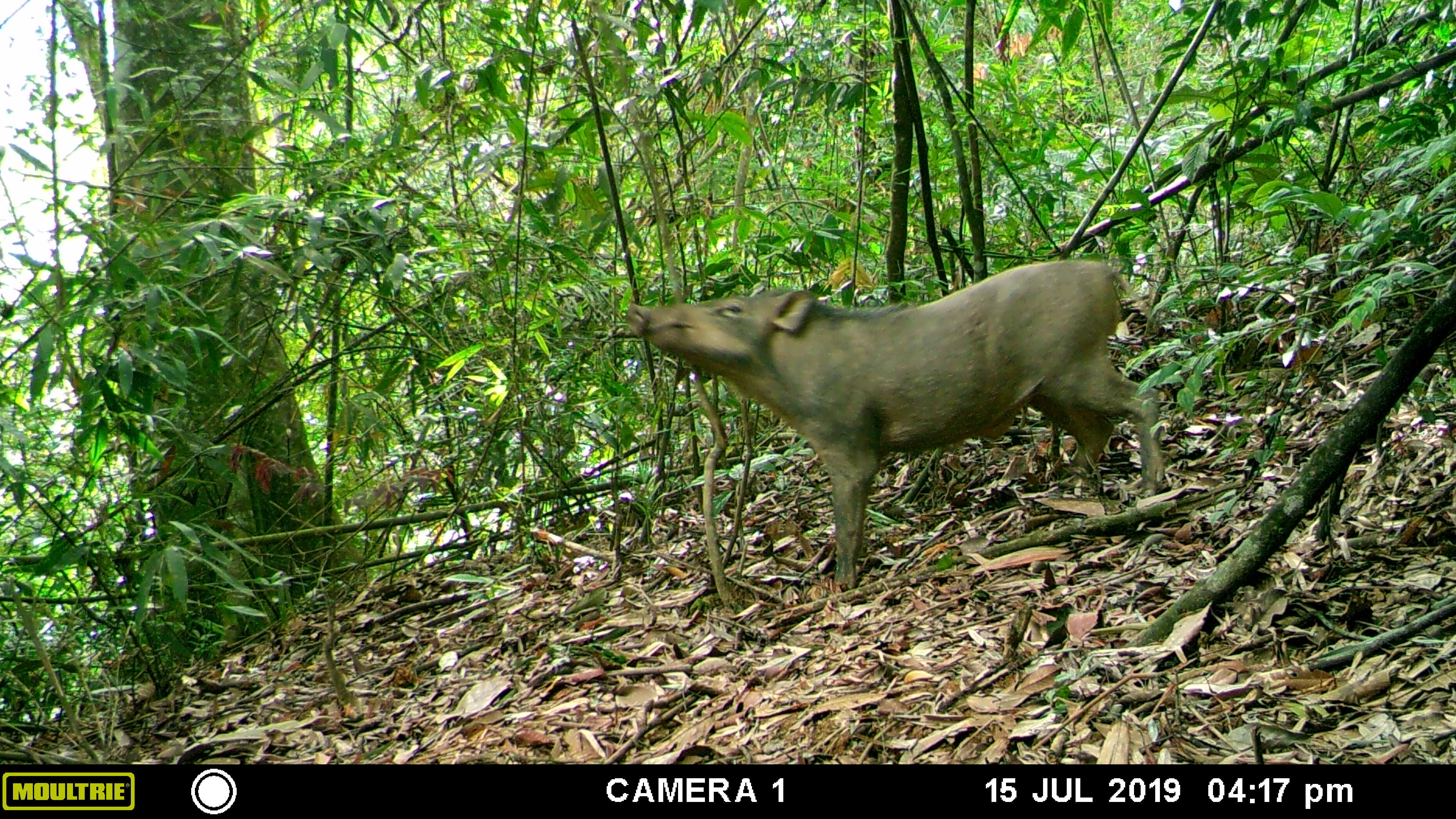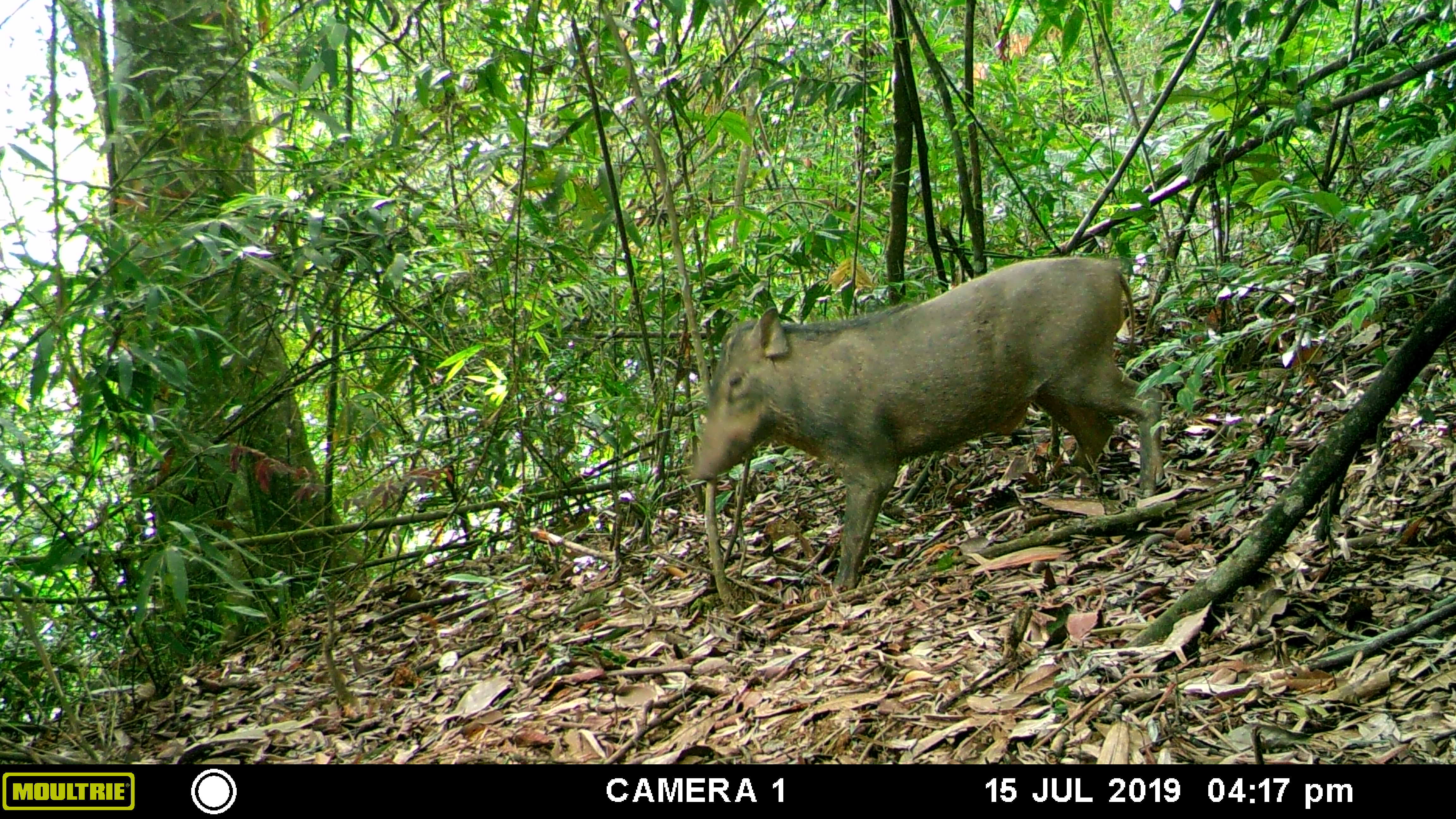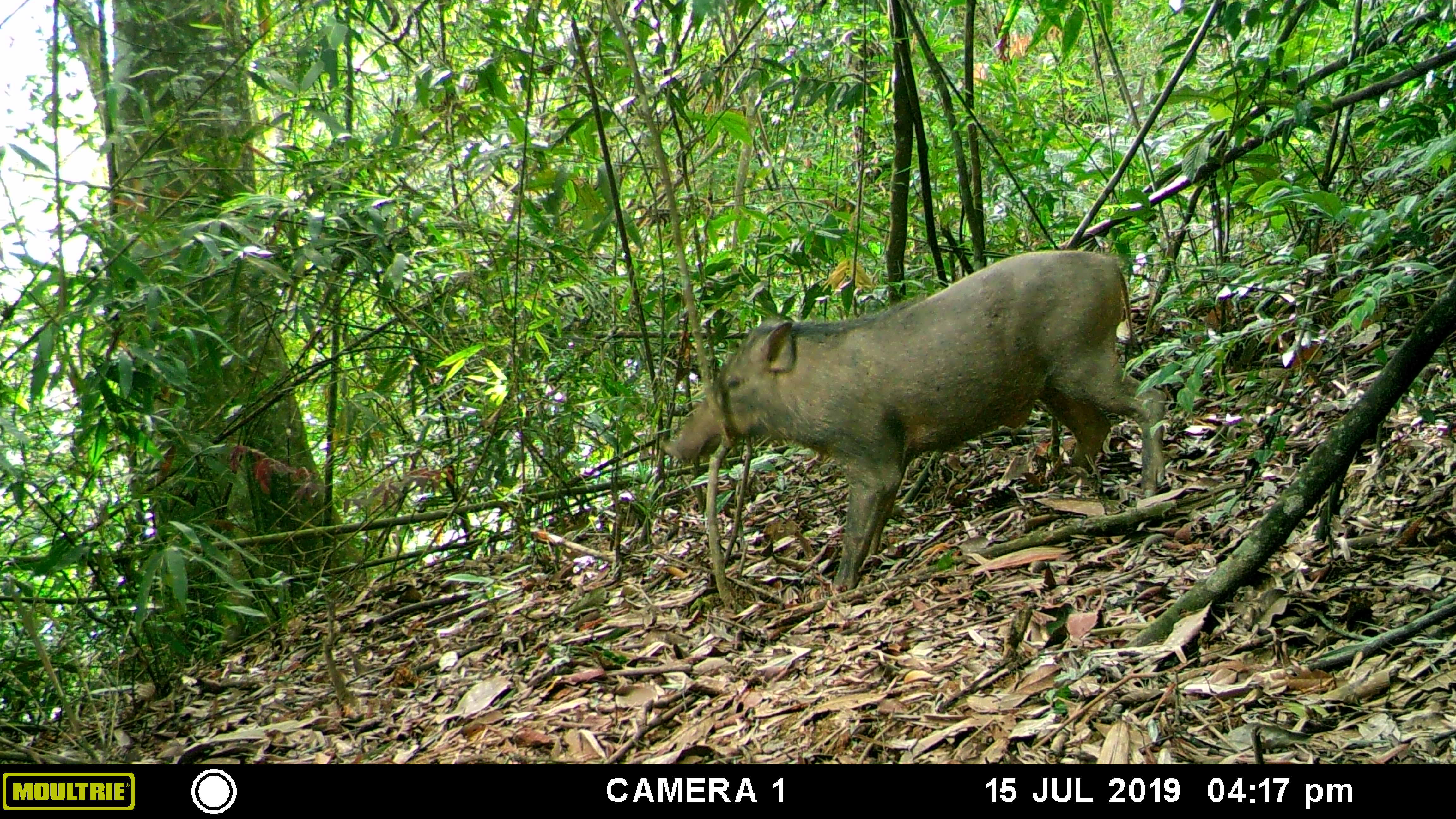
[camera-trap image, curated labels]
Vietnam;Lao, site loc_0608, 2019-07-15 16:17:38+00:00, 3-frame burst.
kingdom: Animalia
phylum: Chordata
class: Mammalia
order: Artiodactyla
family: Suidae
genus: Sus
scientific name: Sus scrofa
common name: eurasian wild pig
Eurasian wild pig (Sus scrofa). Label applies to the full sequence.